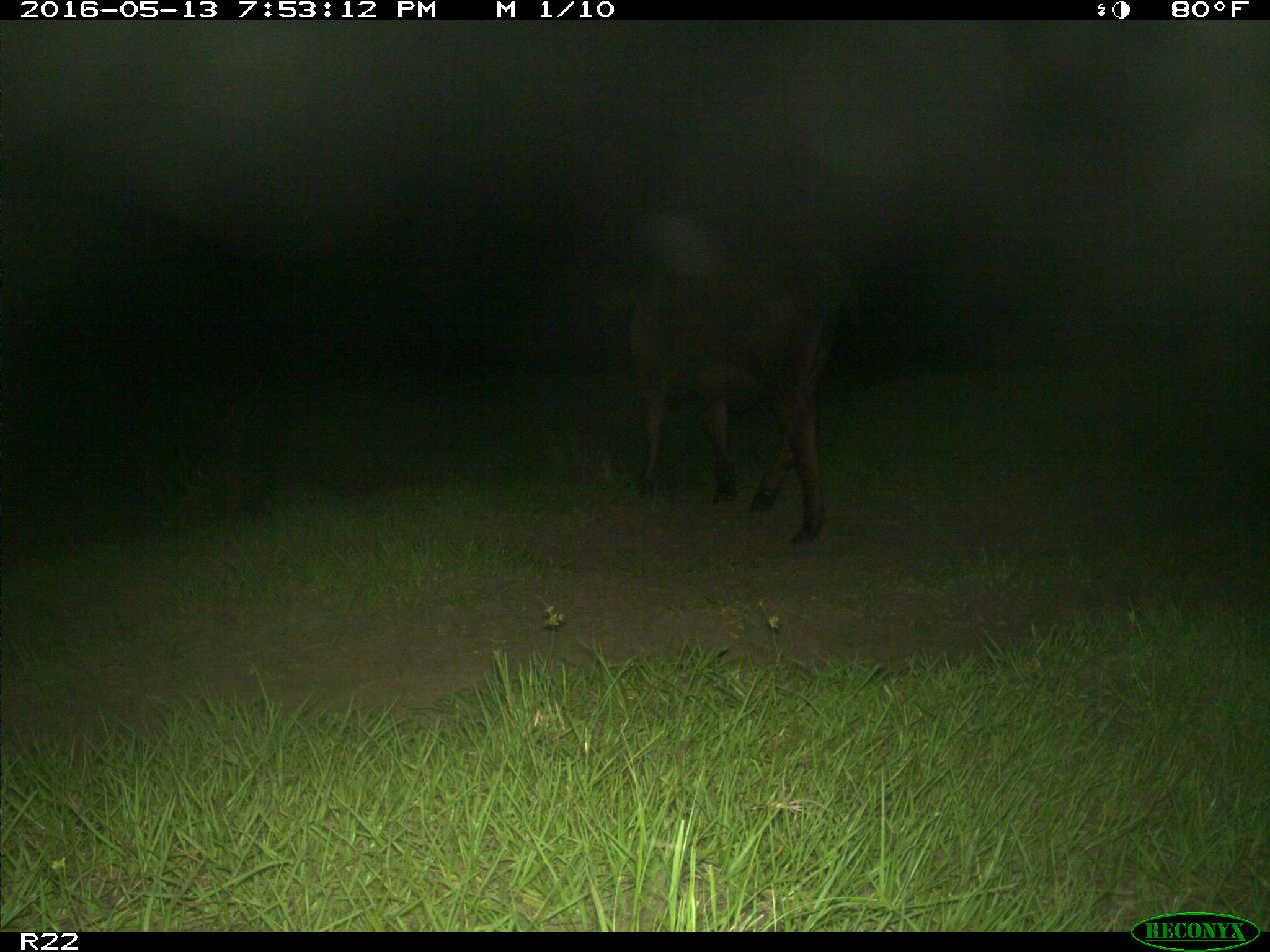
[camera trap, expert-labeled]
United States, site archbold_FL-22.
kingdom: Animalia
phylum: Chordata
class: Mammalia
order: Artiodactyla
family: Bovidae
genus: Bos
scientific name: Bos taurus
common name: domestic cow